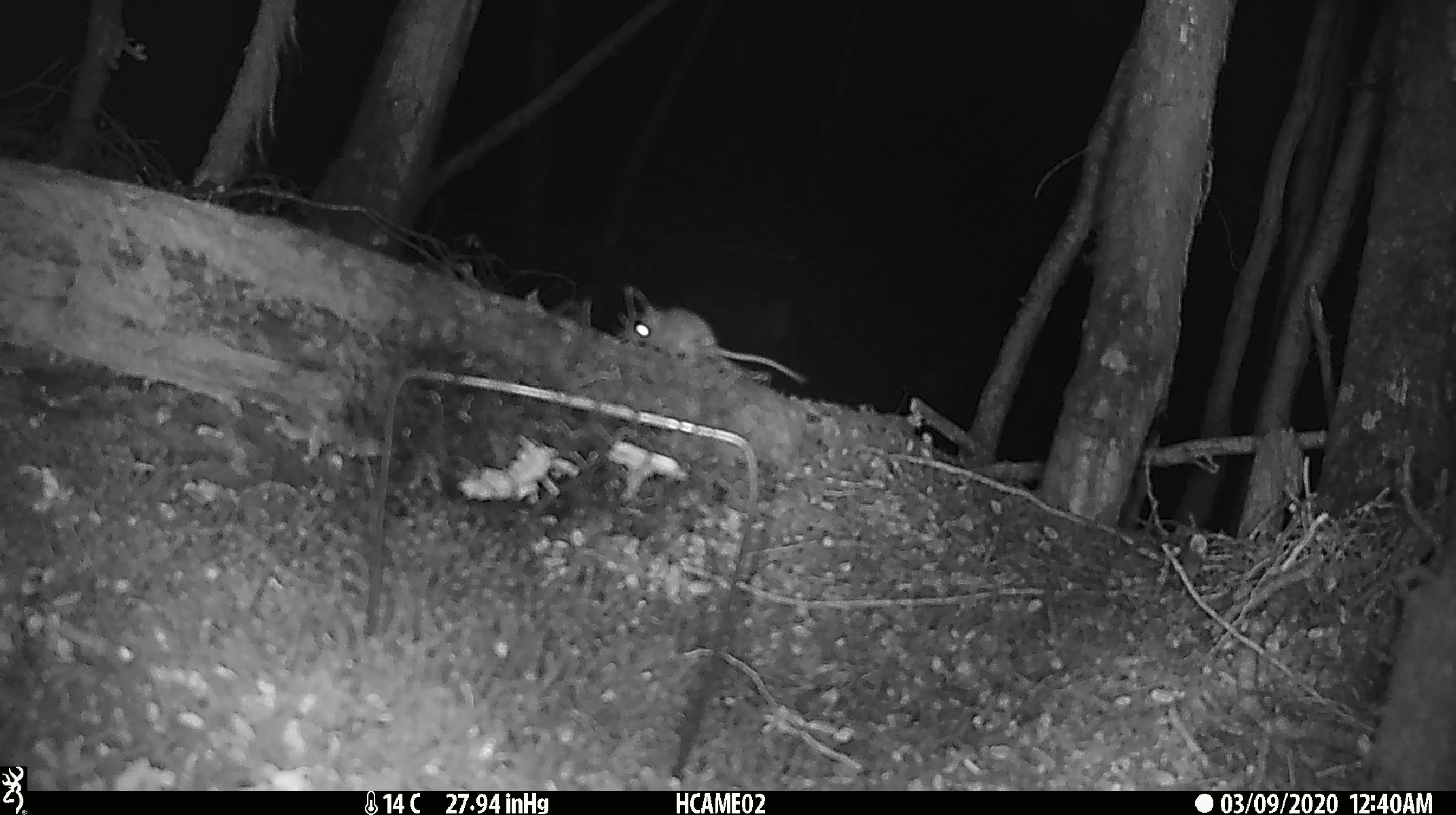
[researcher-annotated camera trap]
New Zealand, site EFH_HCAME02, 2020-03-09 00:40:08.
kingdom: Animalia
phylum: Chordata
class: Mammalia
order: Rodentia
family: Muridae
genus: Mus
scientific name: Mus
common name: mouse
Mouse (Mus).